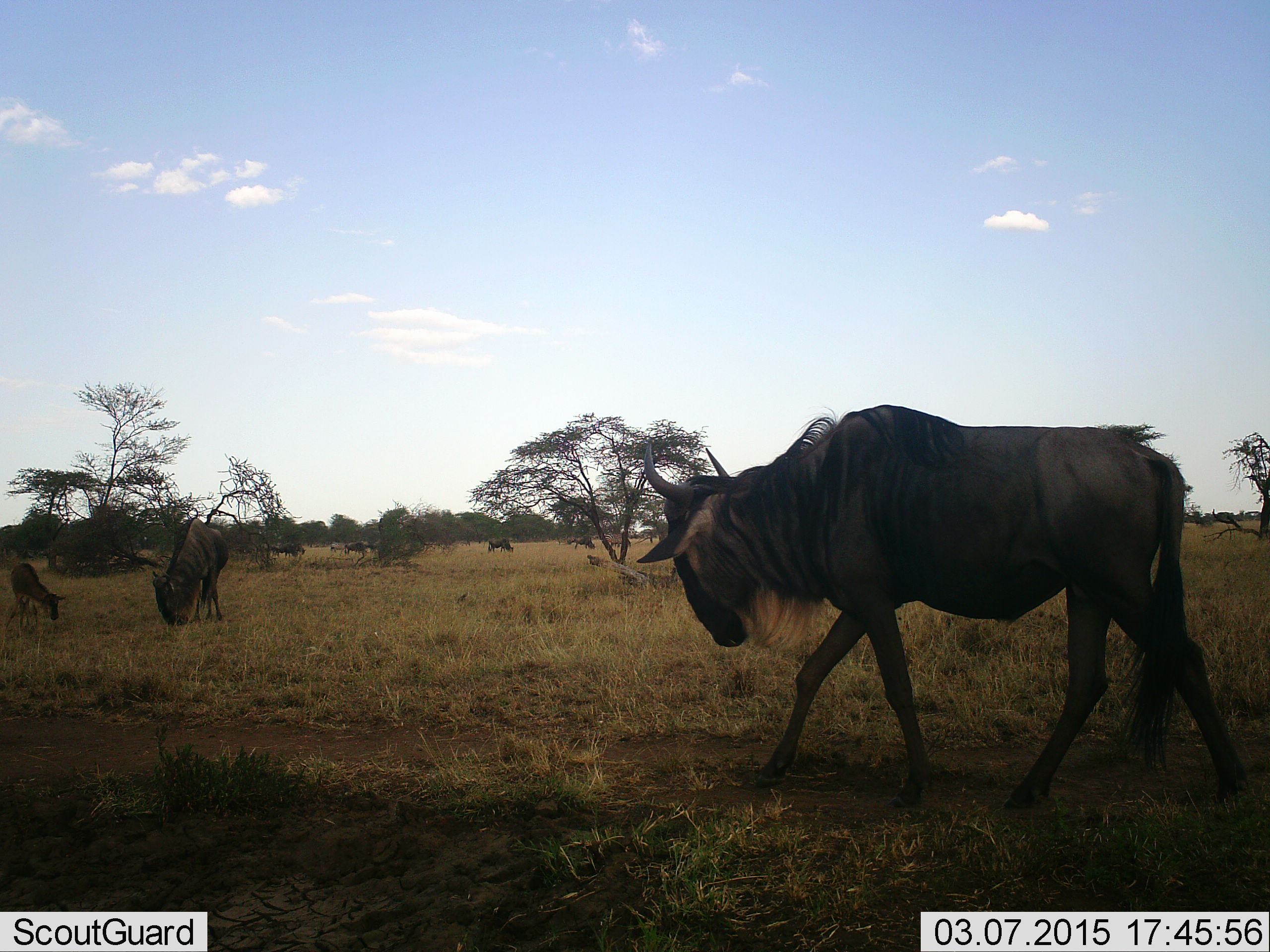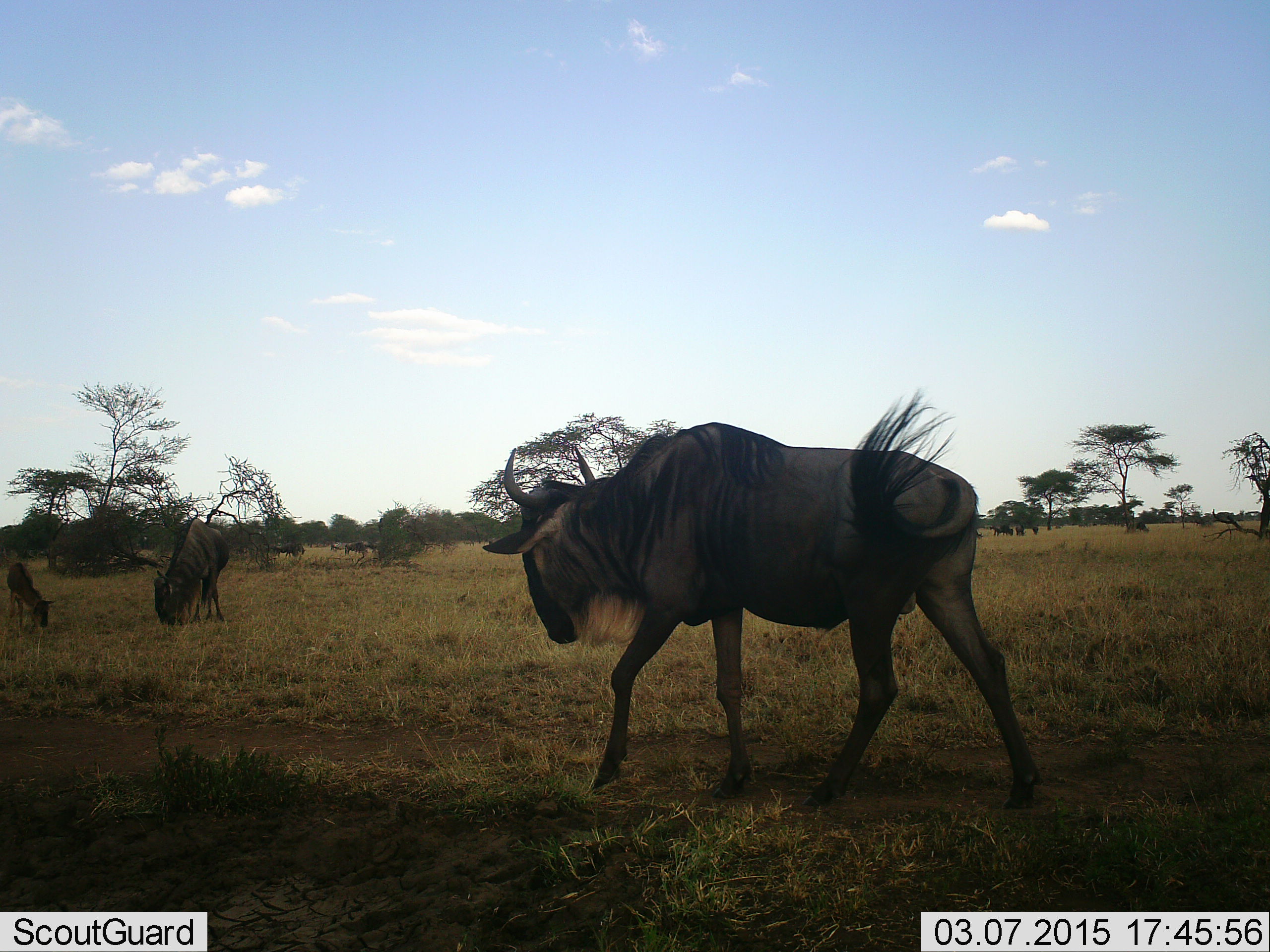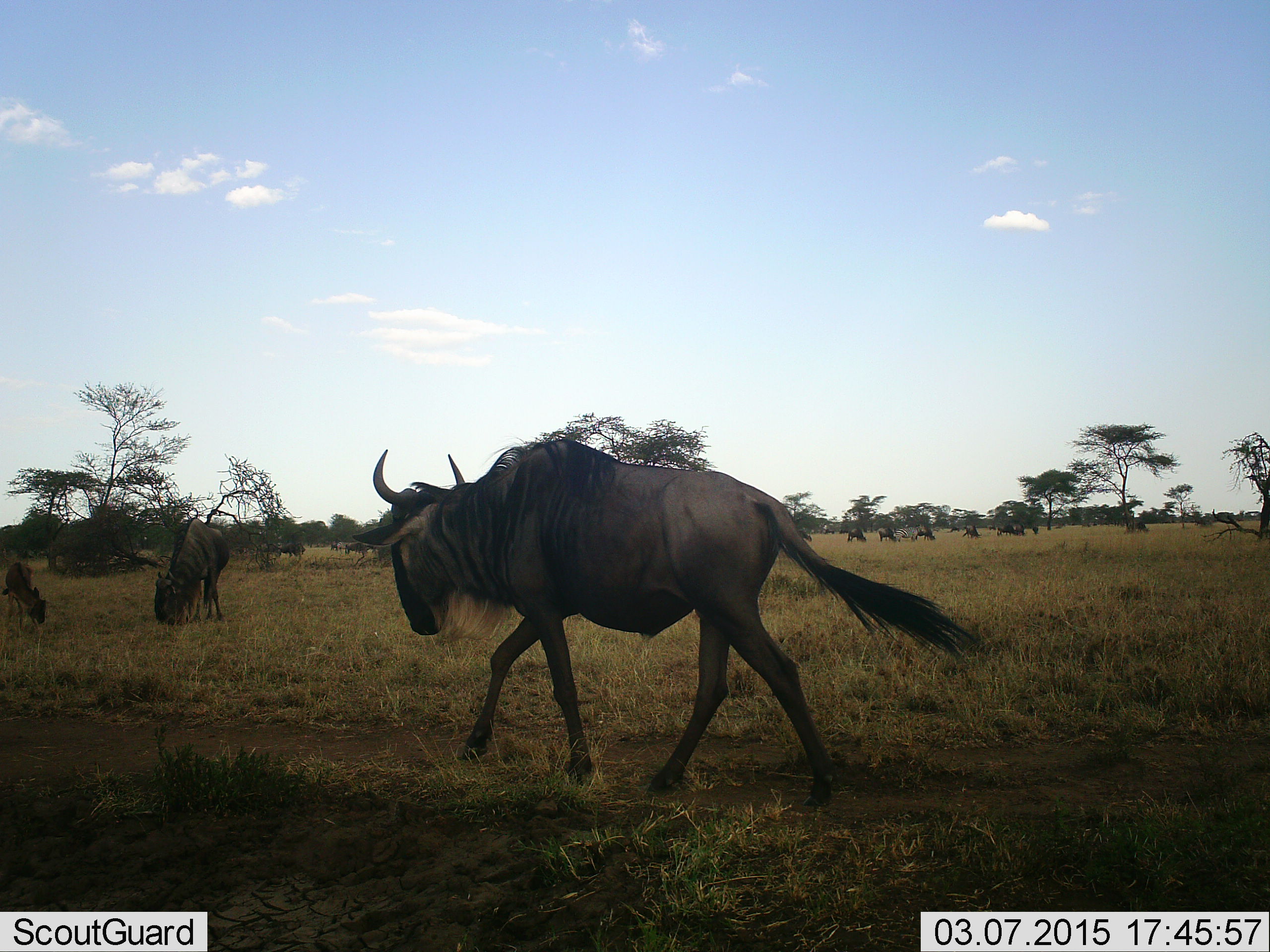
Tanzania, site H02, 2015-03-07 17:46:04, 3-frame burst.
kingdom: Animalia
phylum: Chordata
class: Mammalia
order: Artiodactyla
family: Bovidae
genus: Connochaetes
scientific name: Connochaetes taurinus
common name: blue wildebeest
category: wildebeest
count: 11-50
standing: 30%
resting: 0%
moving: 100%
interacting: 0%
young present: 40%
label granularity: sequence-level